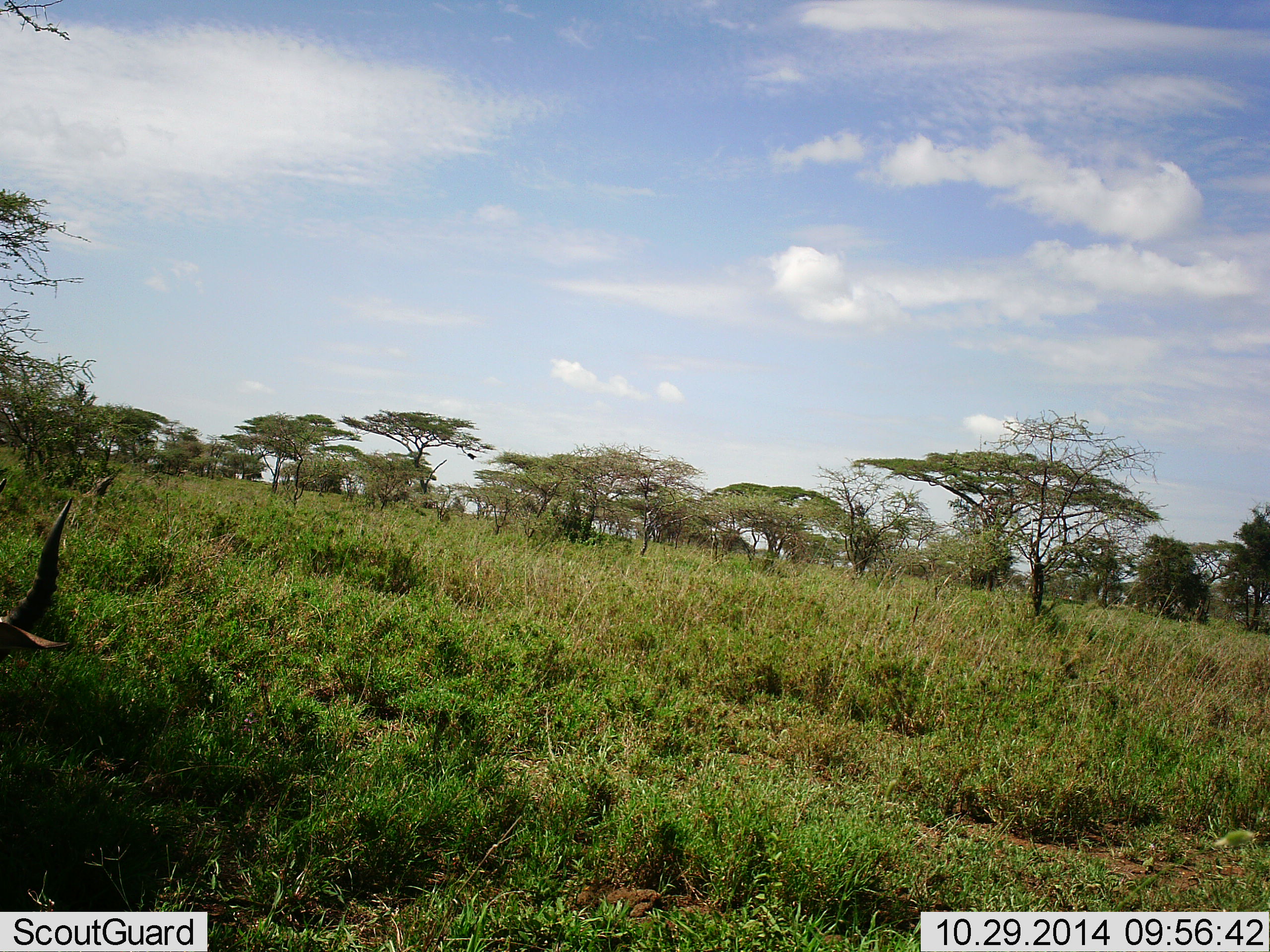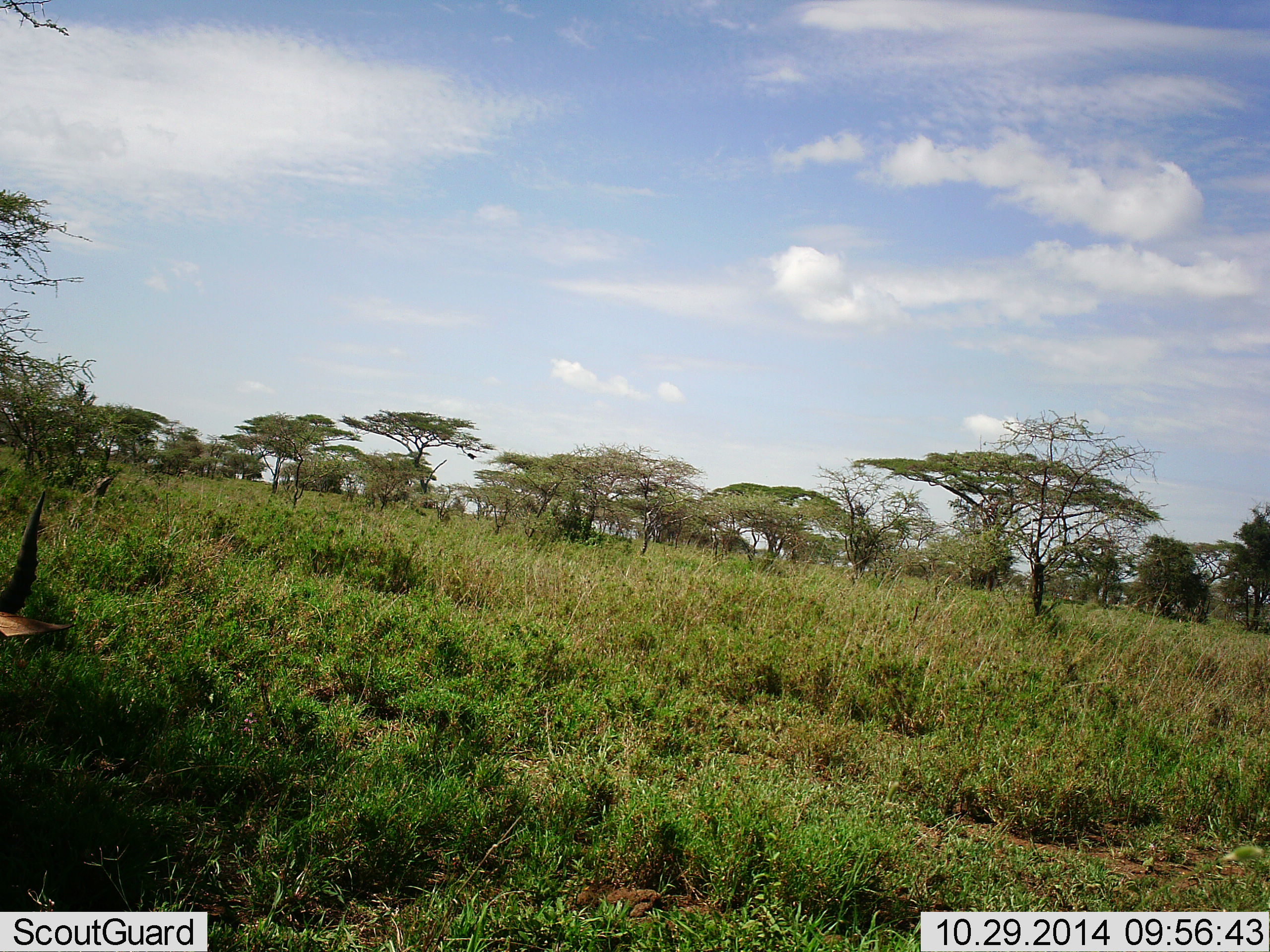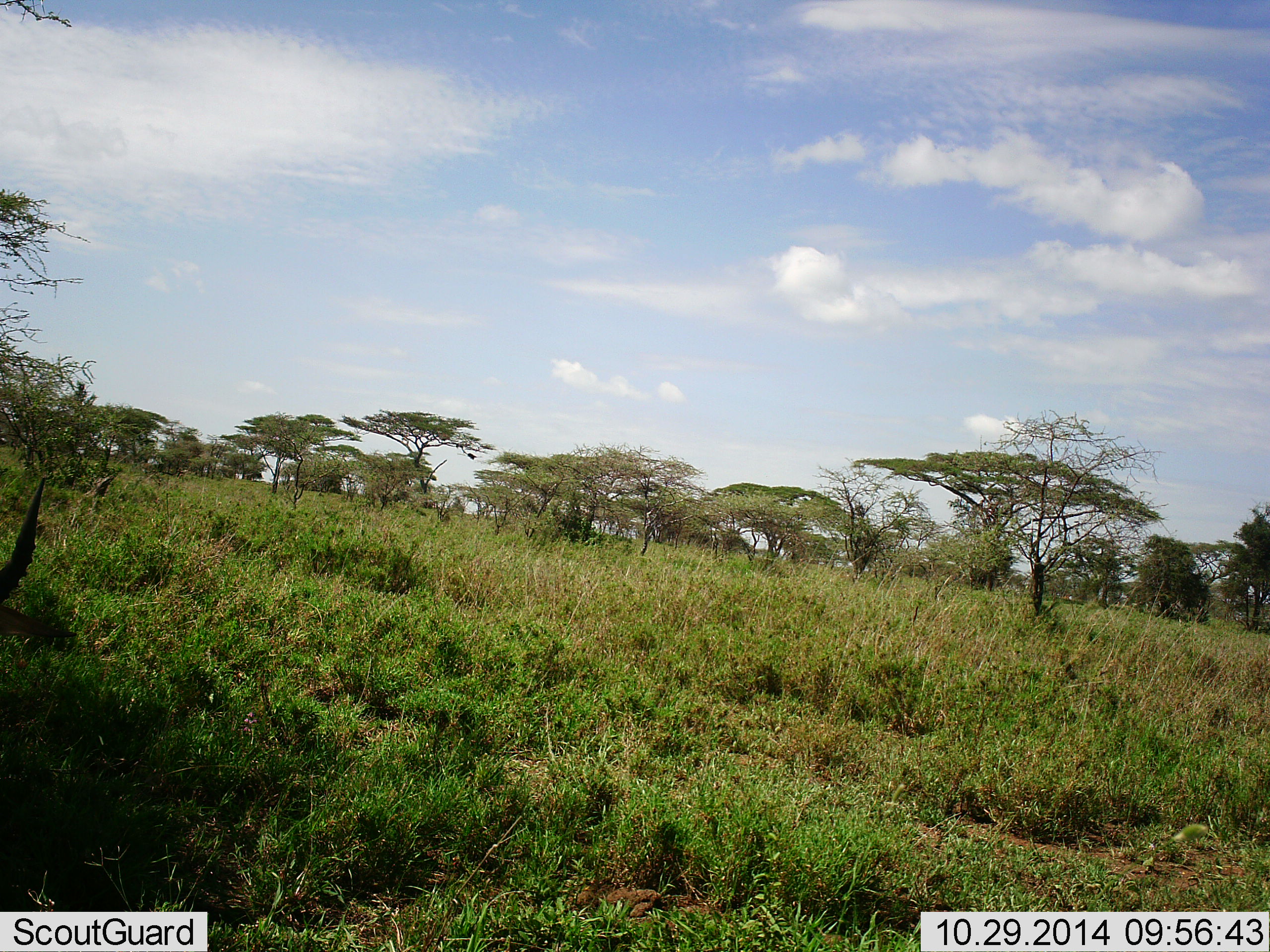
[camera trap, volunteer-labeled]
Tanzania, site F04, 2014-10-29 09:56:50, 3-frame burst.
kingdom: Animalia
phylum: Chordata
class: Mammalia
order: Artiodactyla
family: Bovidae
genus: Eudorcas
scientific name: Eudorcas thomsonii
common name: thomson's gazelle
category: gazellethomsons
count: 1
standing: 75%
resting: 0%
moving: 25%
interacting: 0%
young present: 0%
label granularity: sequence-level